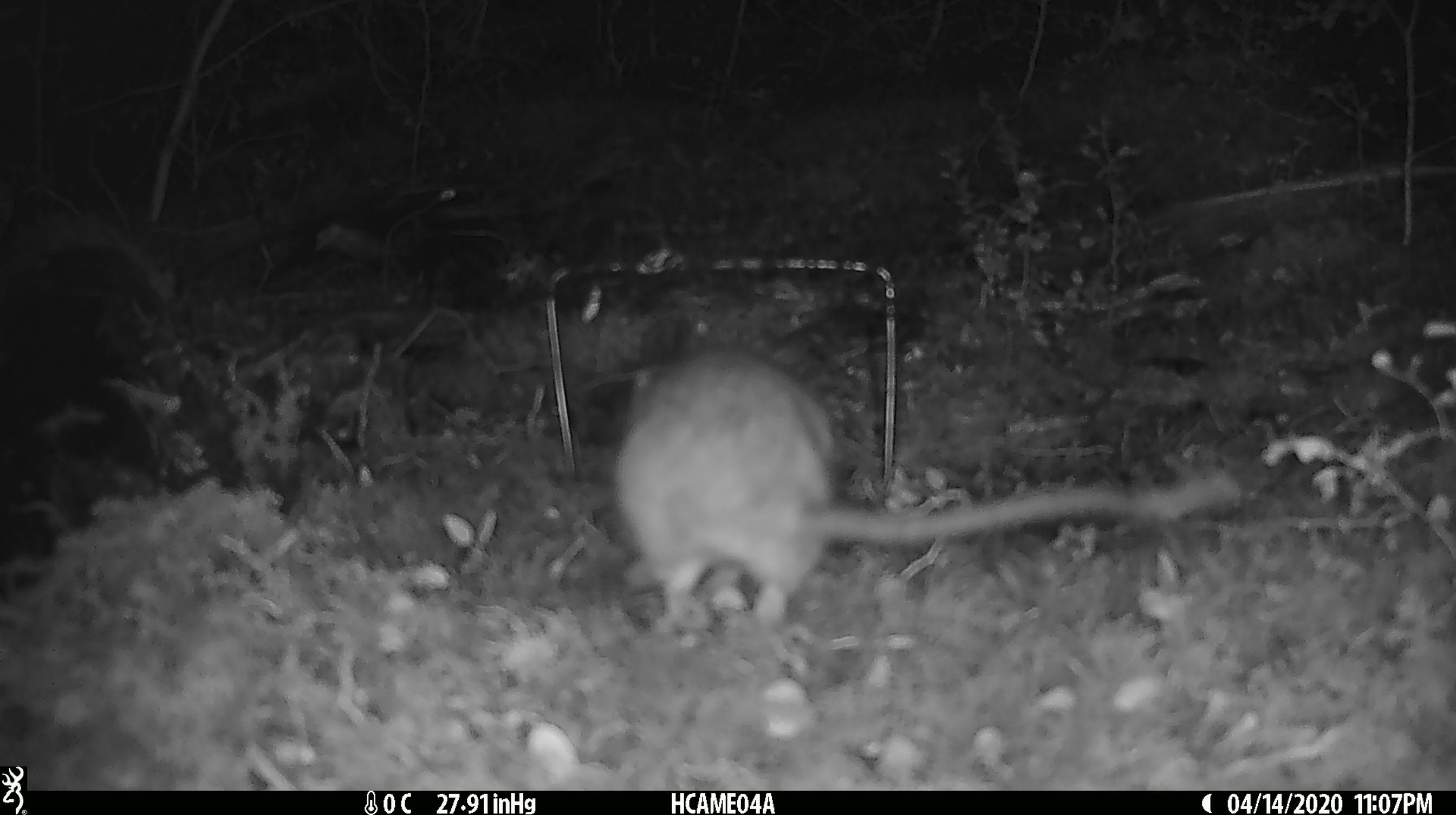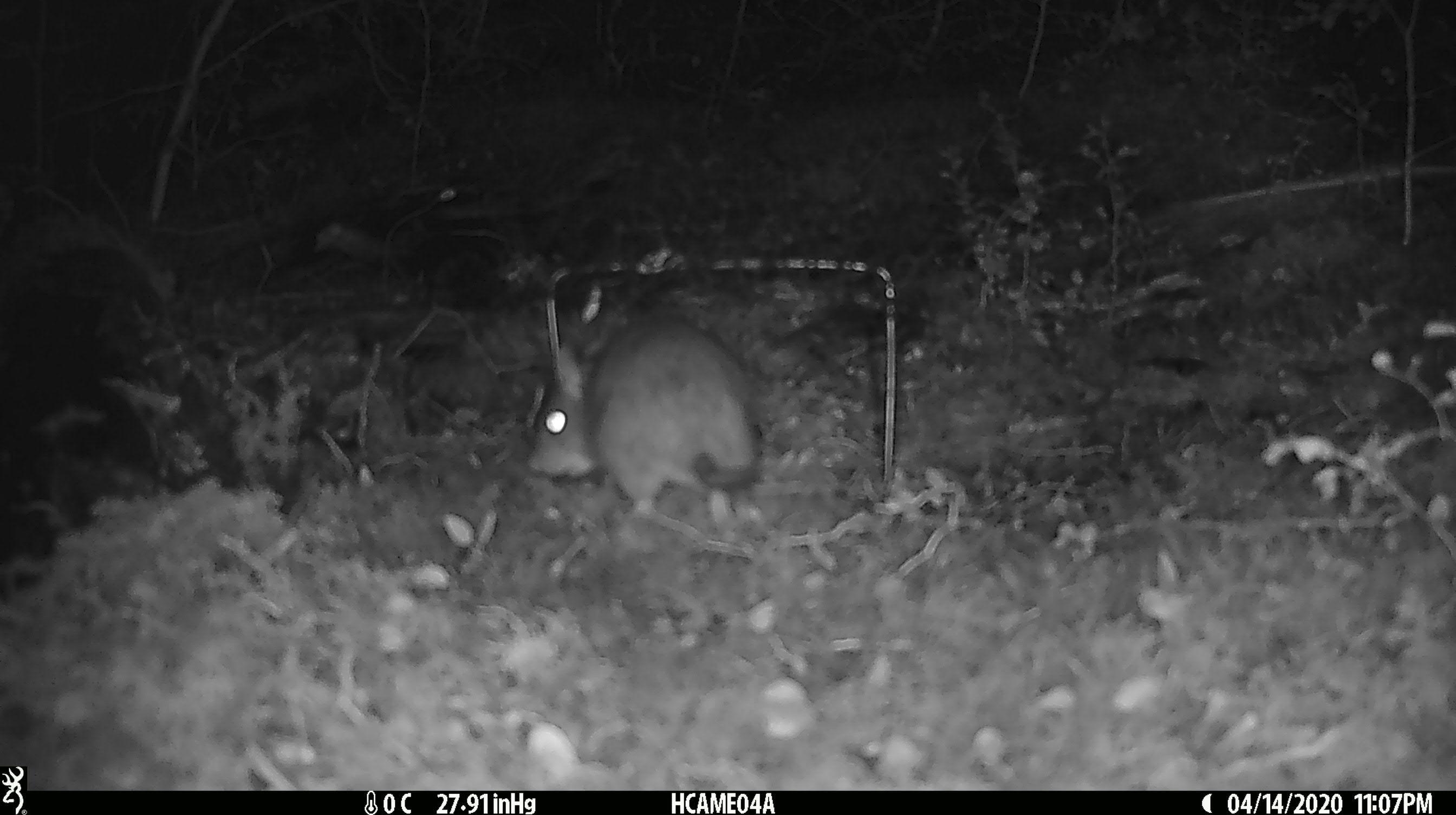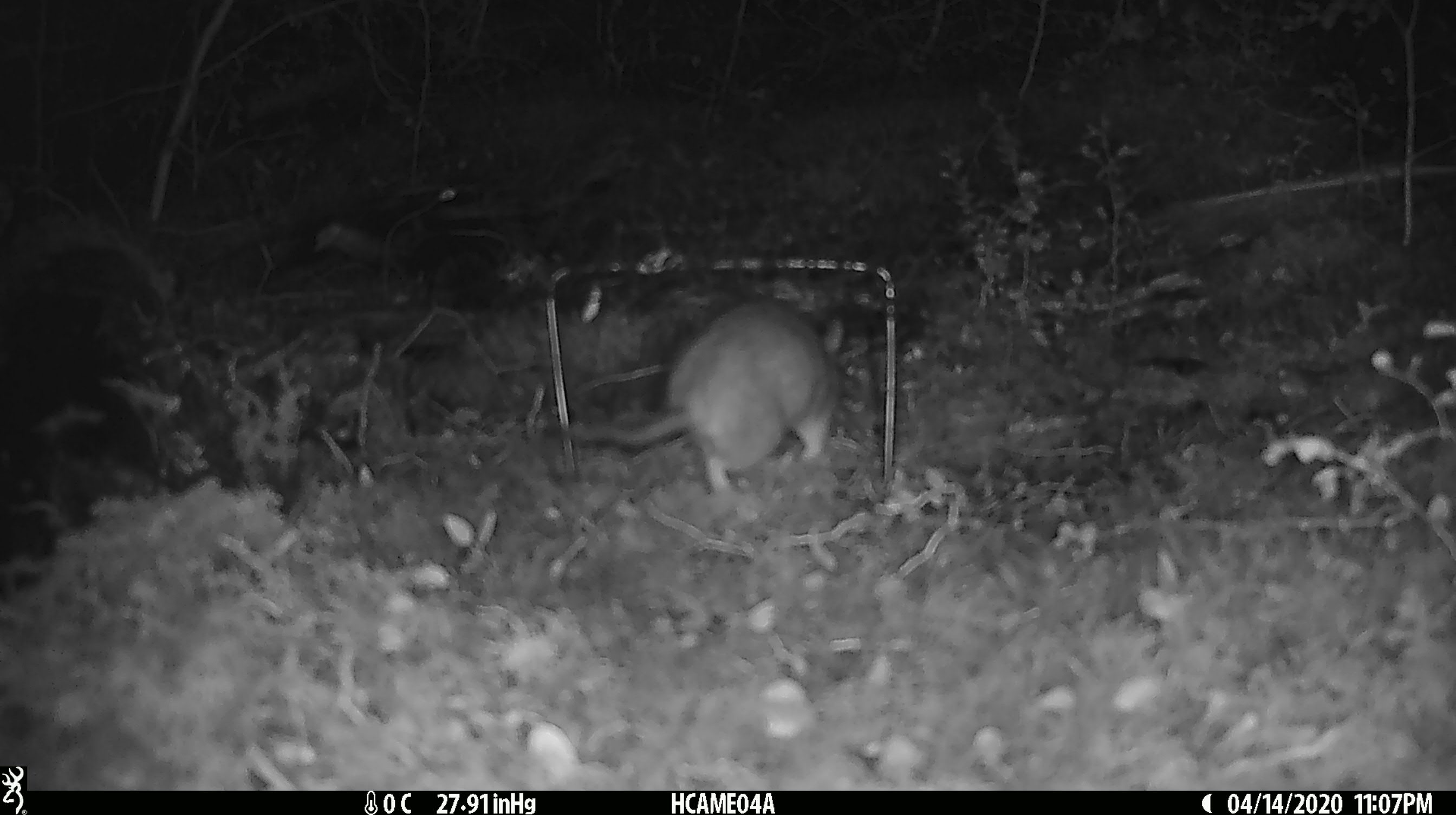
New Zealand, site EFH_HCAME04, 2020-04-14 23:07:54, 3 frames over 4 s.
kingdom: Animalia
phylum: Chordata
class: Mammalia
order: Rodentia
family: Muridae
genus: Rattus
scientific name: Rattus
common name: rat